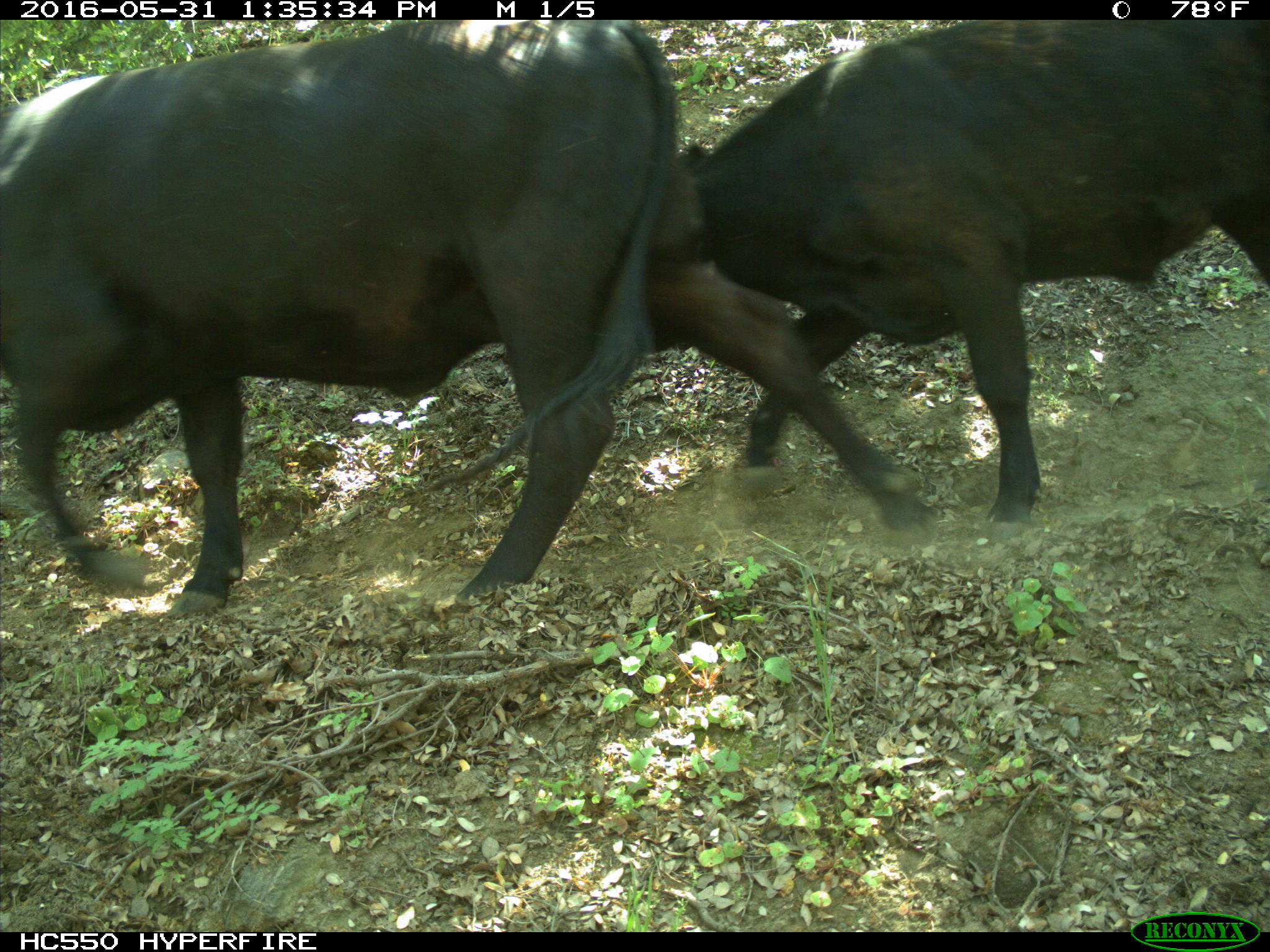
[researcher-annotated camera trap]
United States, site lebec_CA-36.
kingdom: Animalia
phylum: Chordata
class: Mammalia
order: Artiodactyla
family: Bovidae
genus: Bos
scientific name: Bos taurus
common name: domestic cow